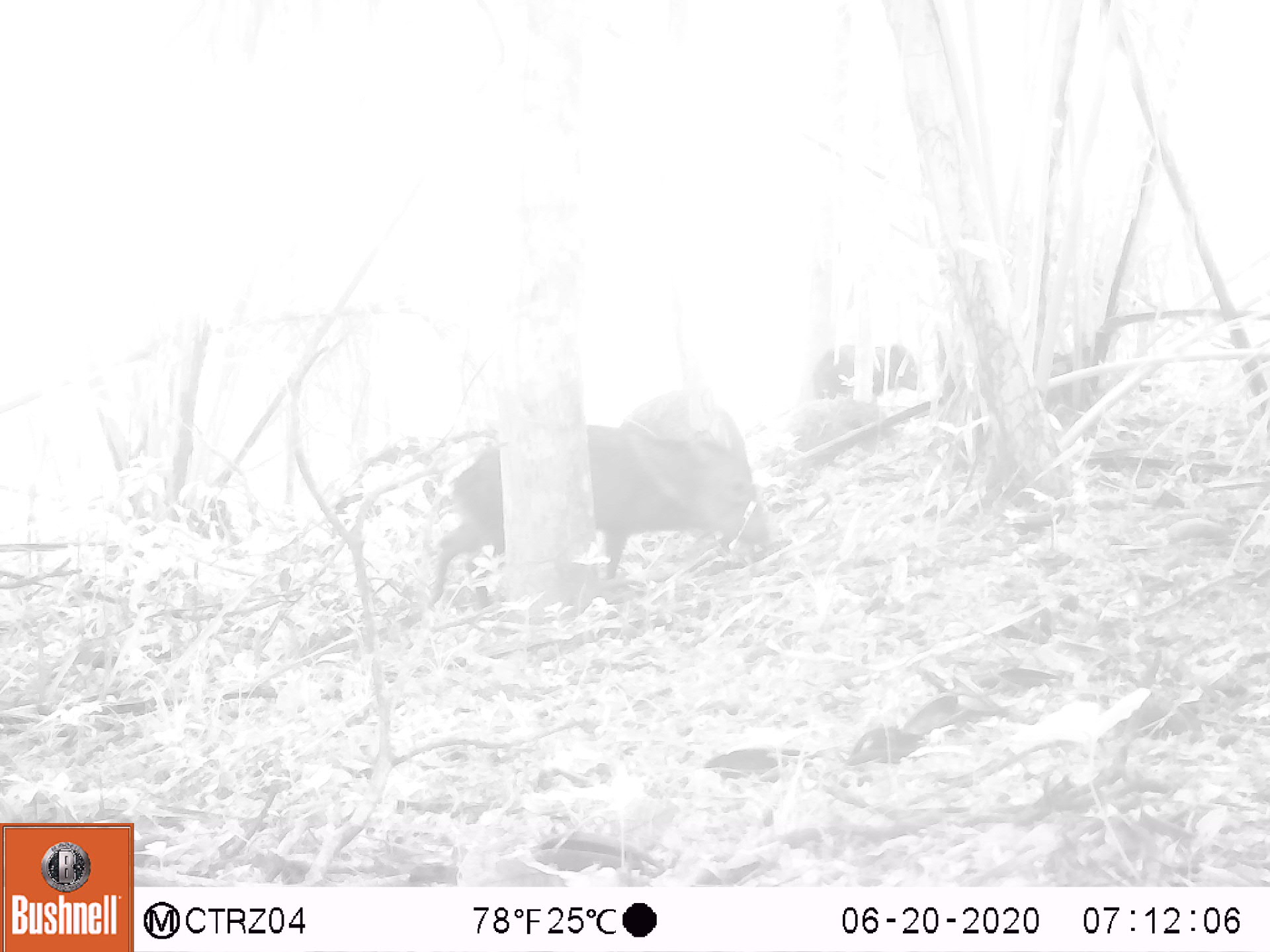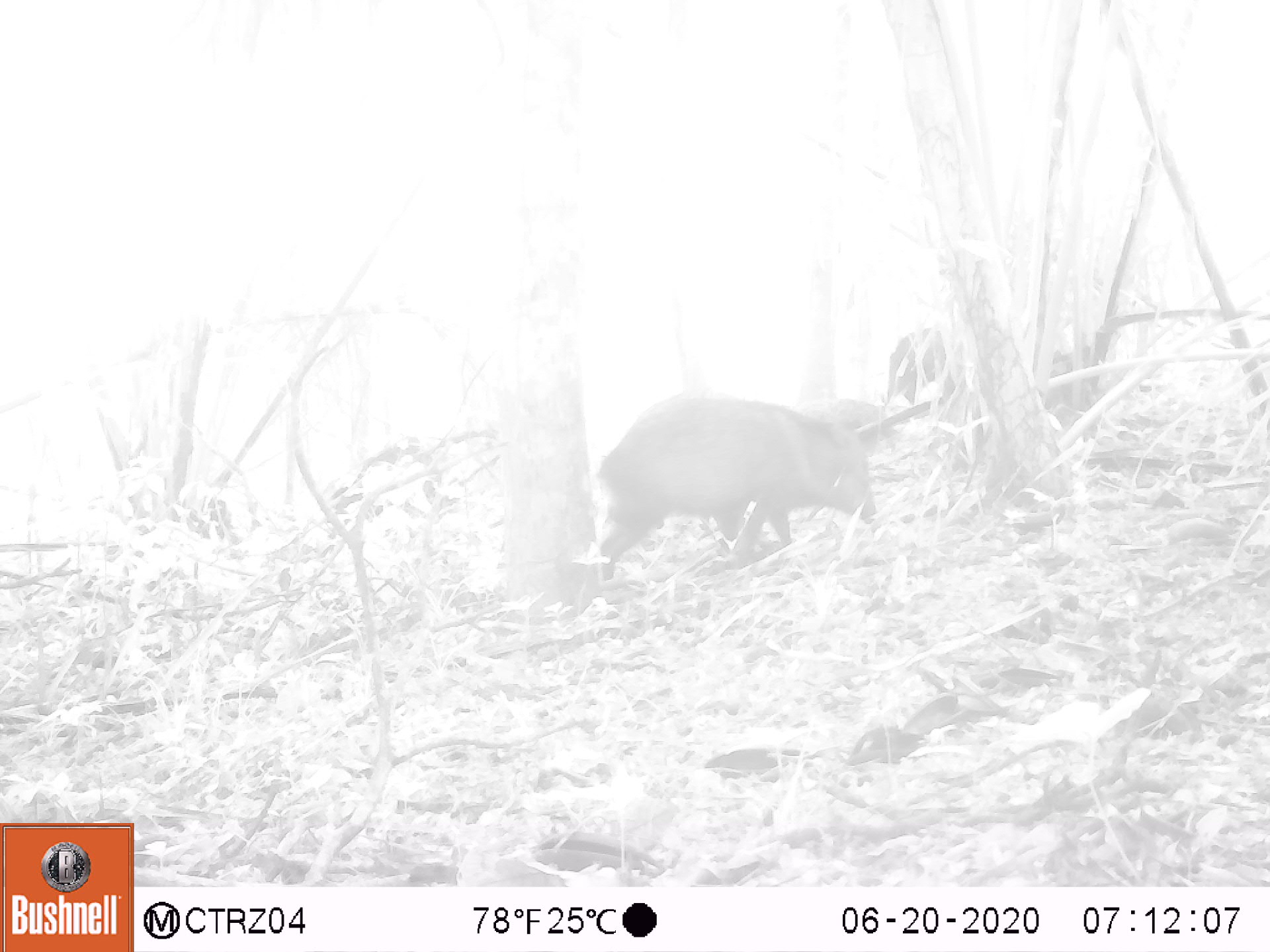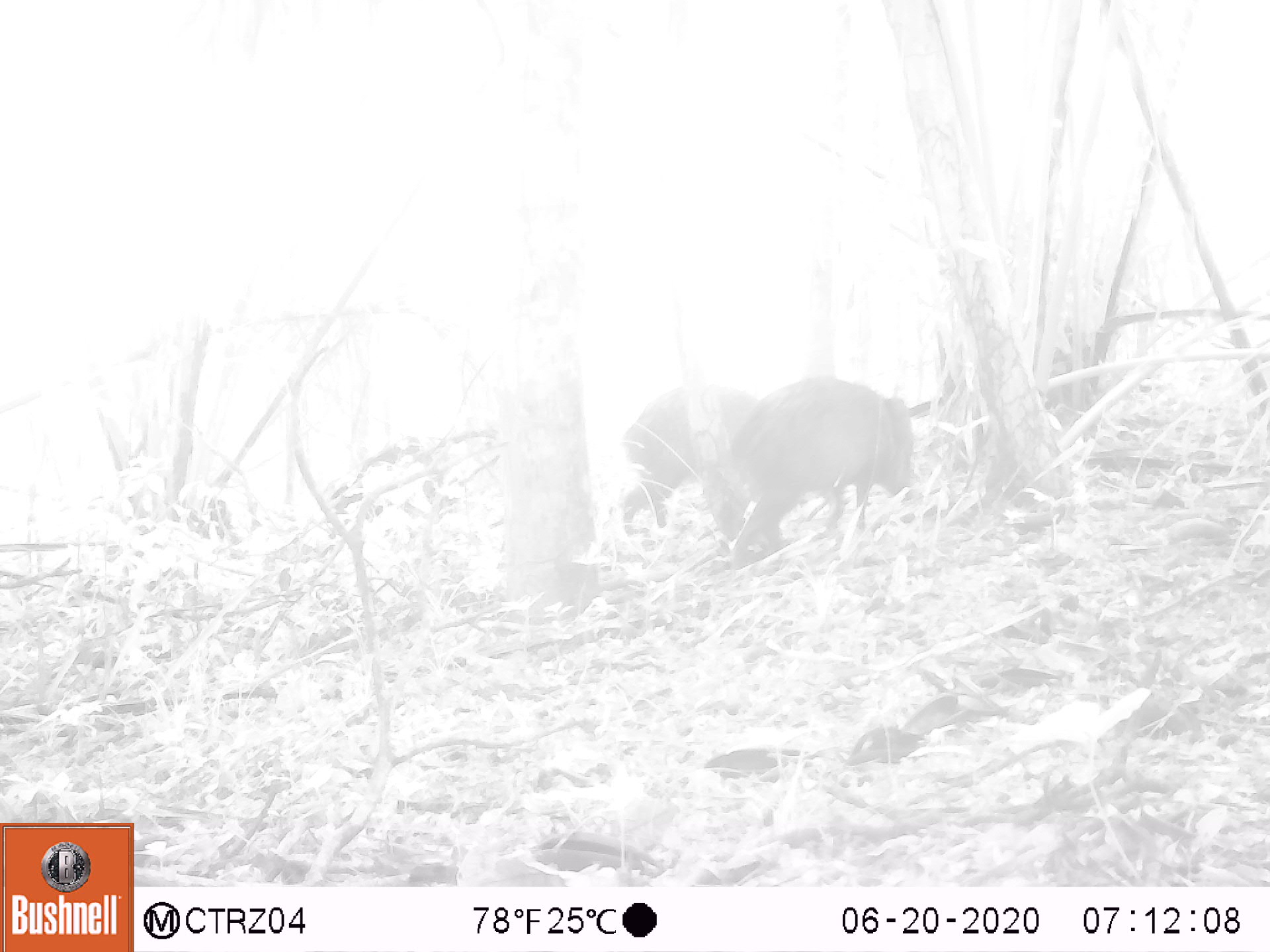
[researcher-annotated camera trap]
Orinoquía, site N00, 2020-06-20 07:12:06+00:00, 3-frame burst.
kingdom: Animalia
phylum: Chordata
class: Mammalia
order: Artiodactyla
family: Tayassuidae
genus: Pecari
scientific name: Pecari tajacu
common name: collared peccary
Collared peccary (Pecari tajacu).